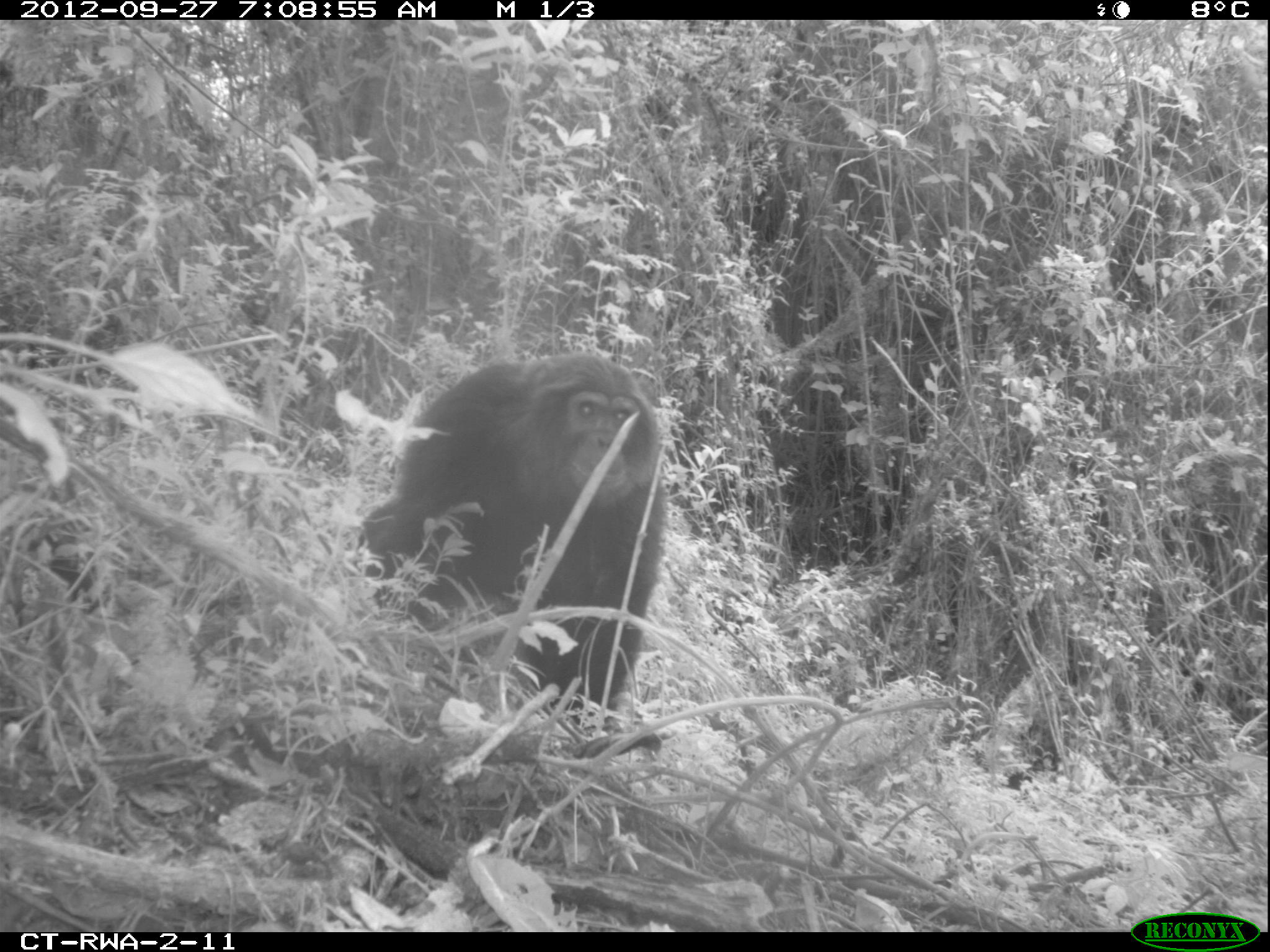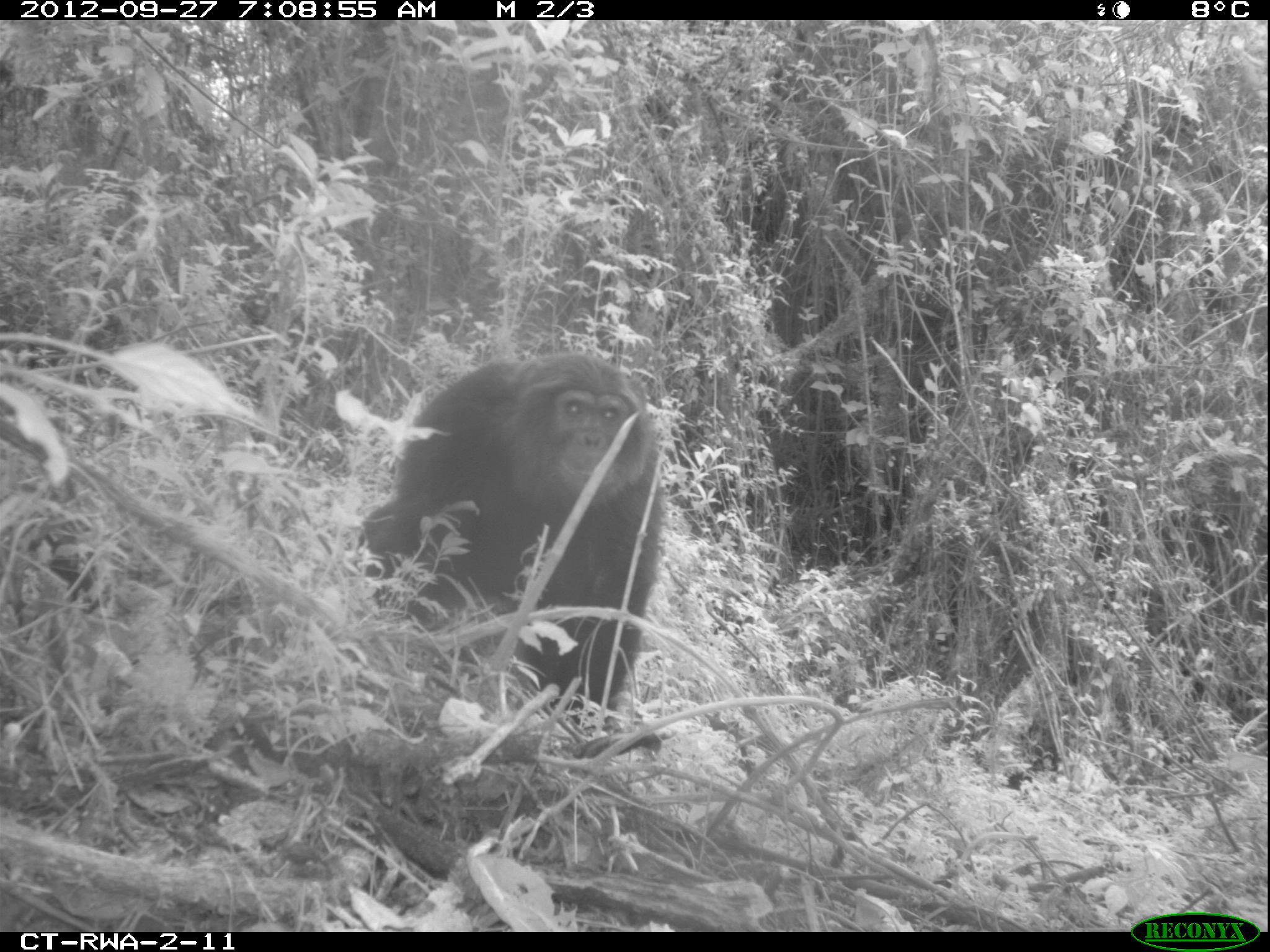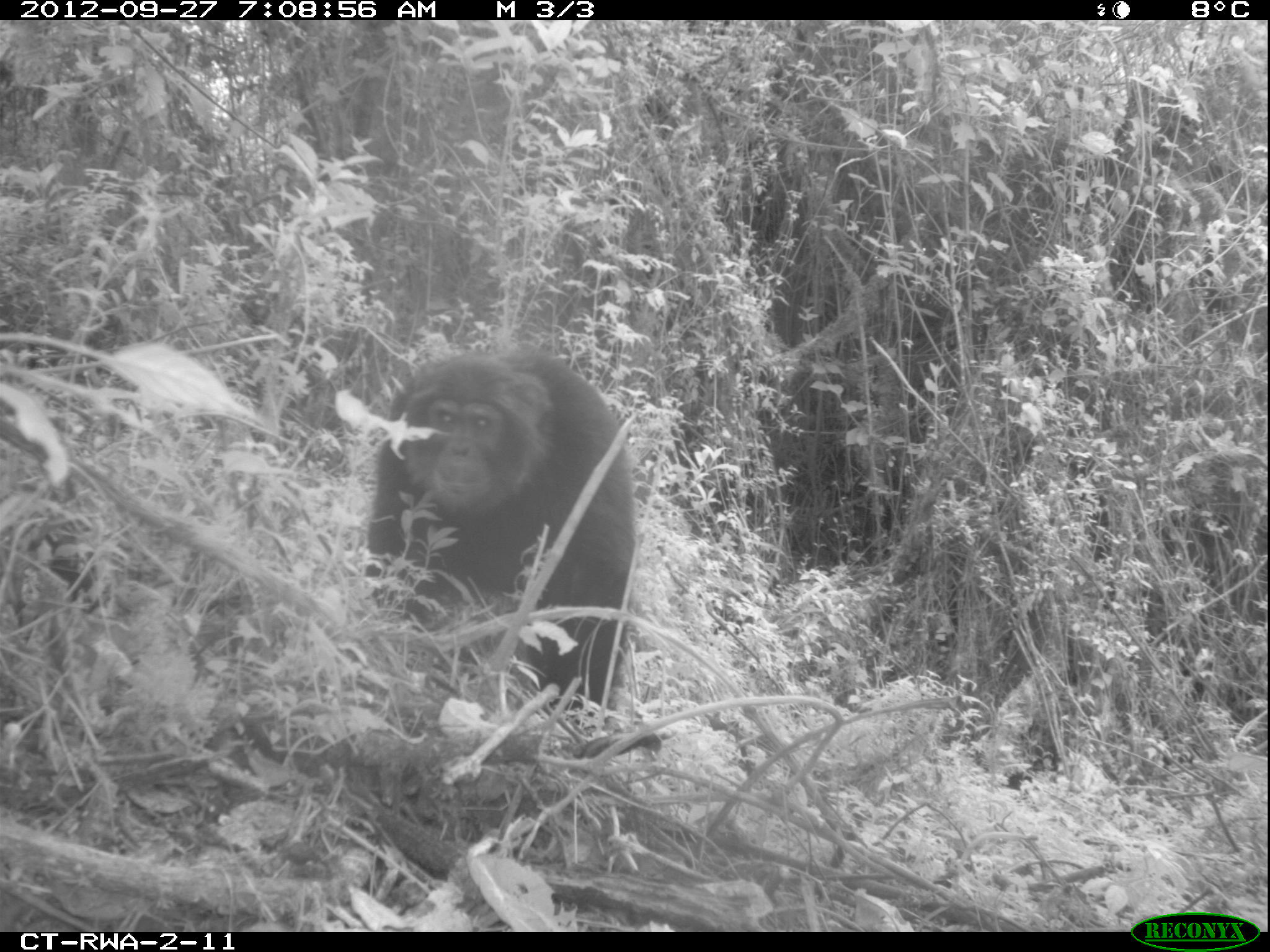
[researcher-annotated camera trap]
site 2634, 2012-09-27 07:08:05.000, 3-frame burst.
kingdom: Animalia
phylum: Chordata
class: Mammalia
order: Primates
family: Hominidae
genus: Pan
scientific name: Pan troglodytes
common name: chimpanzee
Pan troglodytes (chimpanzee), count 1.